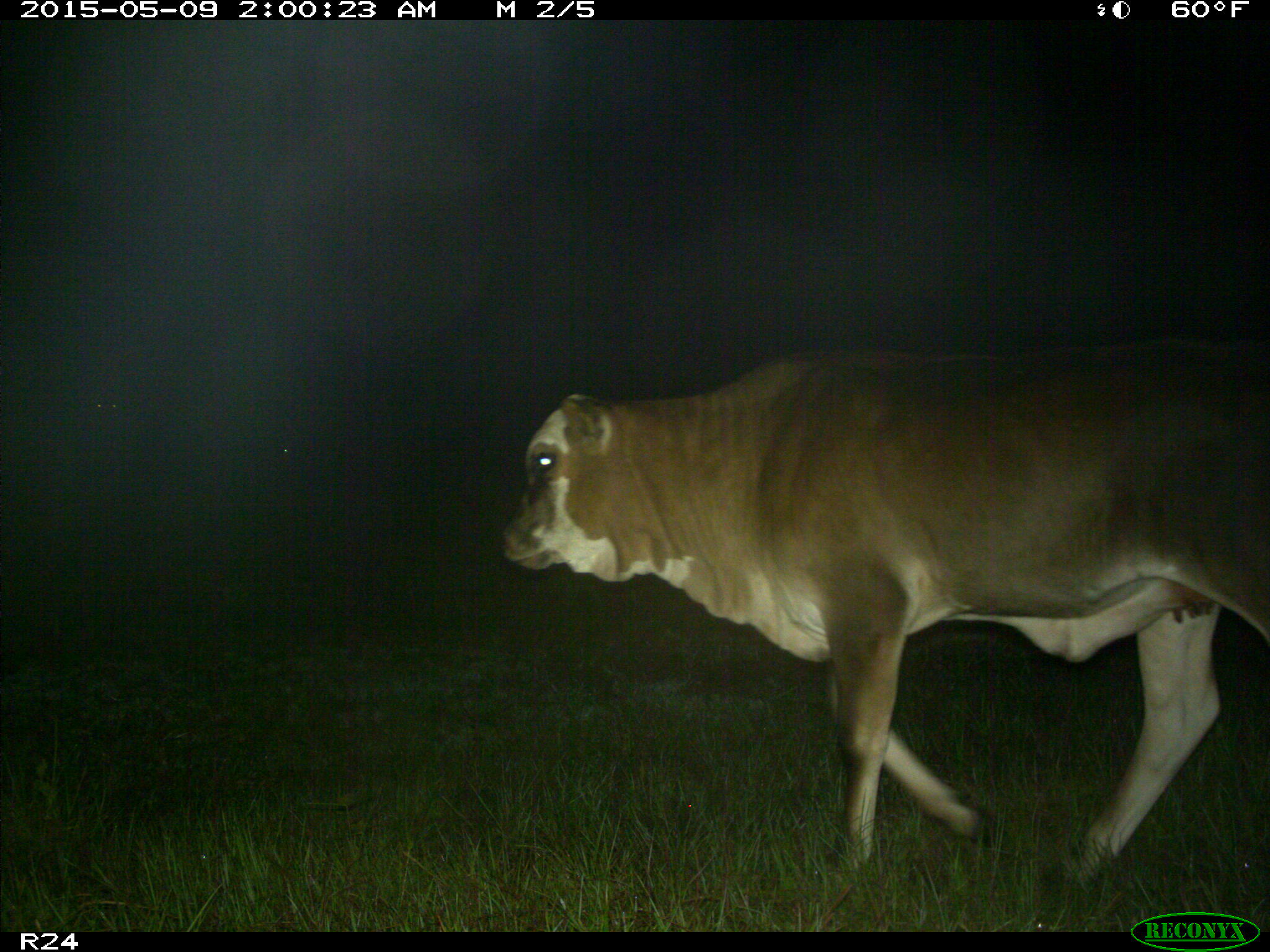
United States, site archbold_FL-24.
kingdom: Animalia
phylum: Chordata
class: Mammalia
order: Artiodactyla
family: Bovidae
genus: Bos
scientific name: Bos taurus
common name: domestic cow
Bos taurus (domestic cow).